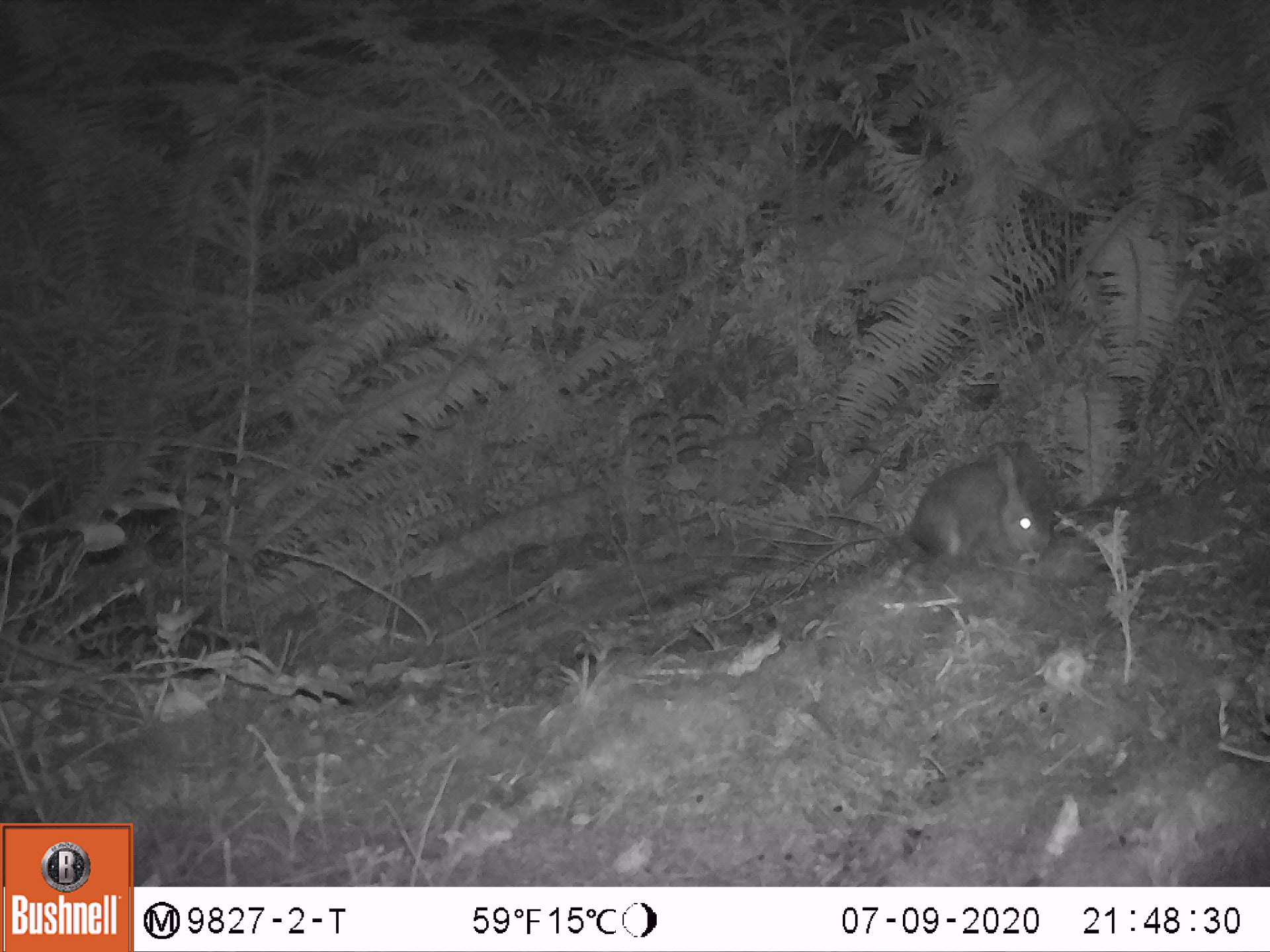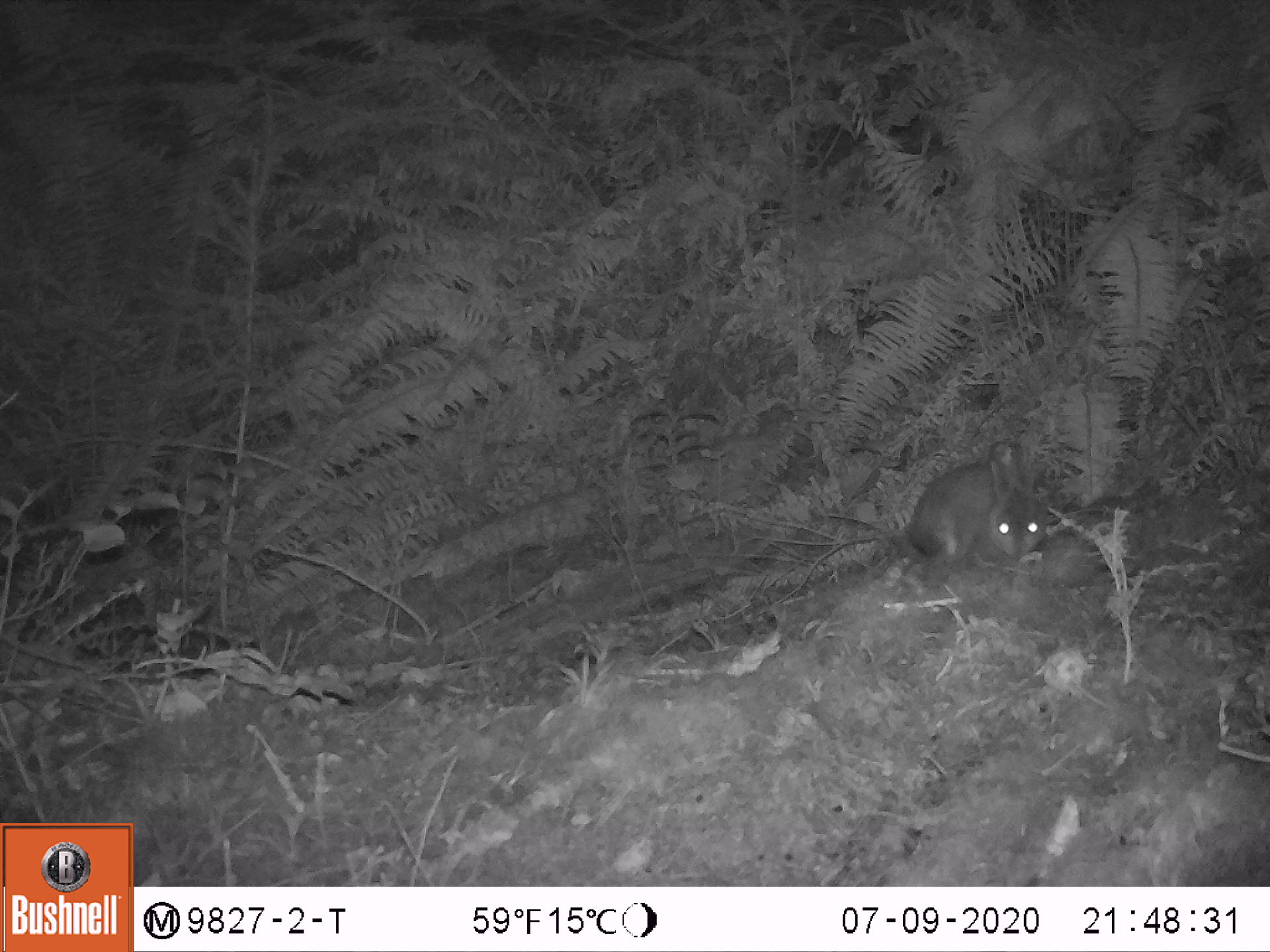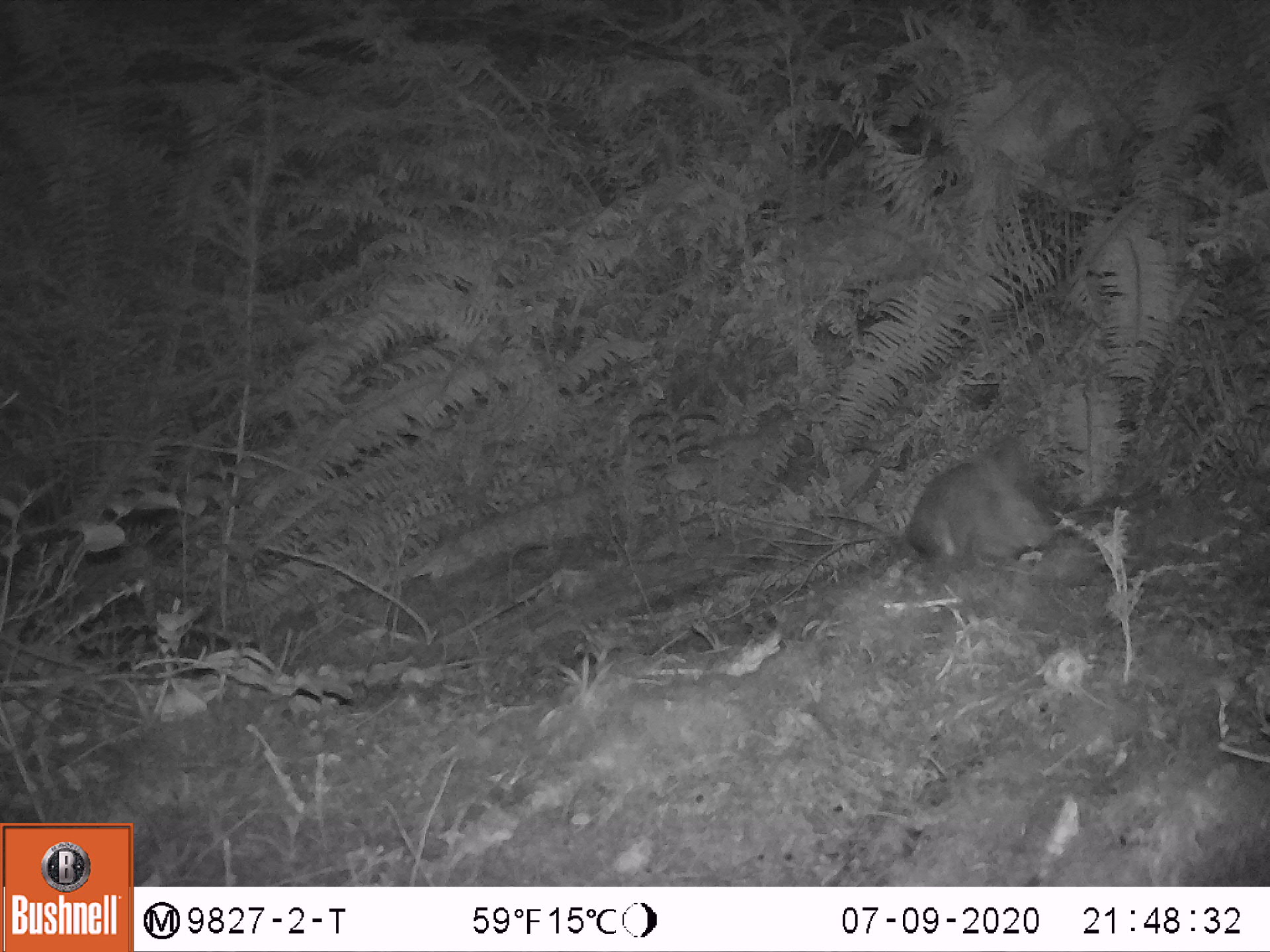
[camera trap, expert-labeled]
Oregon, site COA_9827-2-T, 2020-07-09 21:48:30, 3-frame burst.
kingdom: Animalia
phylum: Chordata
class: Mammalia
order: Lagomorpha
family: Leporidae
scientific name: Leporidae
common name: hares and rabbits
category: leporidae family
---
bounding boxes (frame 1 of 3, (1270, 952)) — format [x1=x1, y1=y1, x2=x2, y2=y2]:
leporidae family: [x1=903, y1=438, x2=1063, y2=568]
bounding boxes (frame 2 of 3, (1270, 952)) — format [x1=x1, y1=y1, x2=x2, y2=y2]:
leporidae family: [x1=901, y1=436, x2=1055, y2=583]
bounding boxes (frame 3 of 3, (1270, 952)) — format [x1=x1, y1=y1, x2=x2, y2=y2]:
leporidae family: [x1=909, y1=436, x2=1059, y2=575]